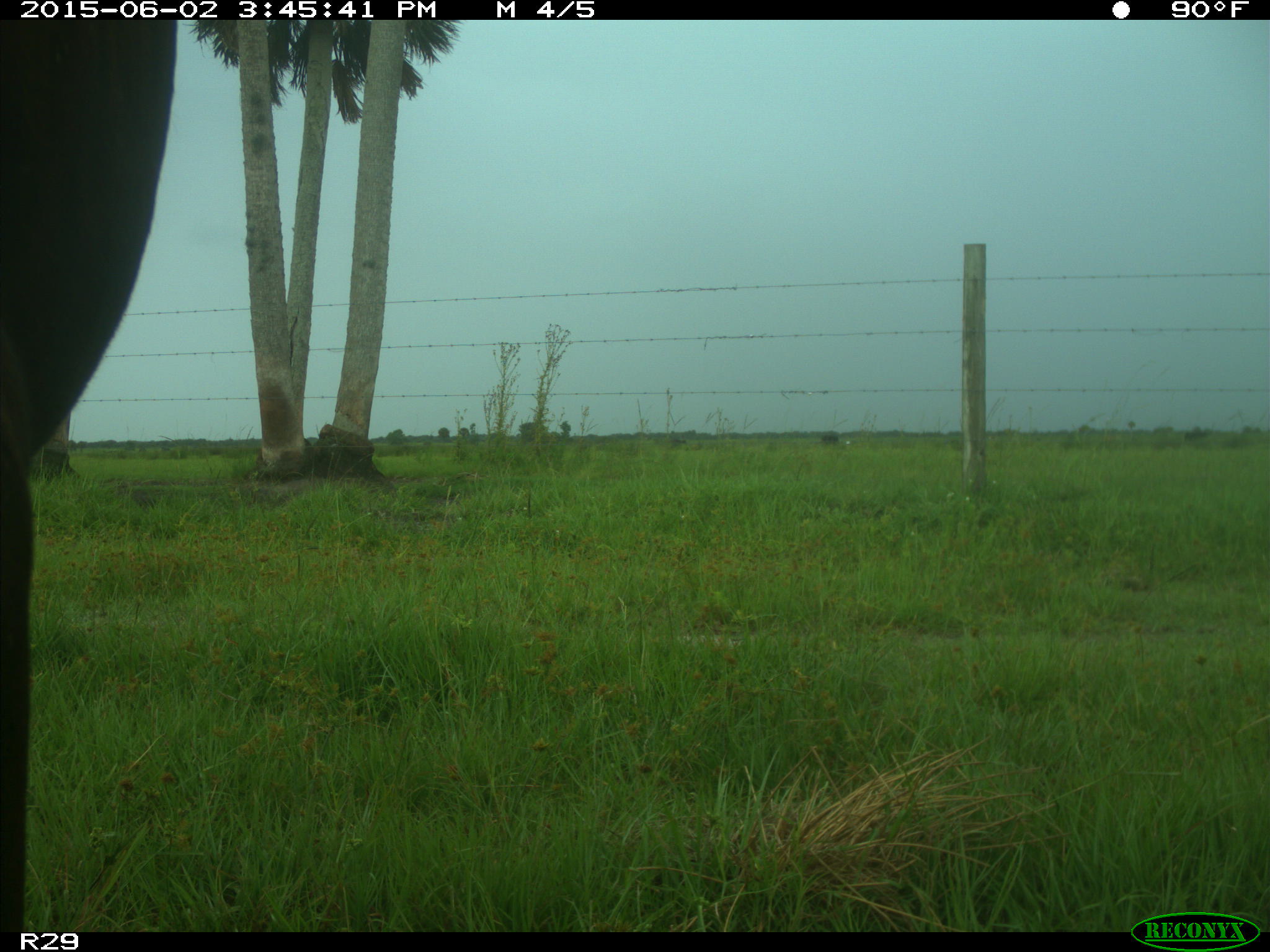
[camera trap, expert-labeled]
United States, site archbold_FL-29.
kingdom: Animalia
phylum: Chordata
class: Mammalia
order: Artiodactyla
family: Bovidae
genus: Bos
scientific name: Bos taurus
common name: domestic cow